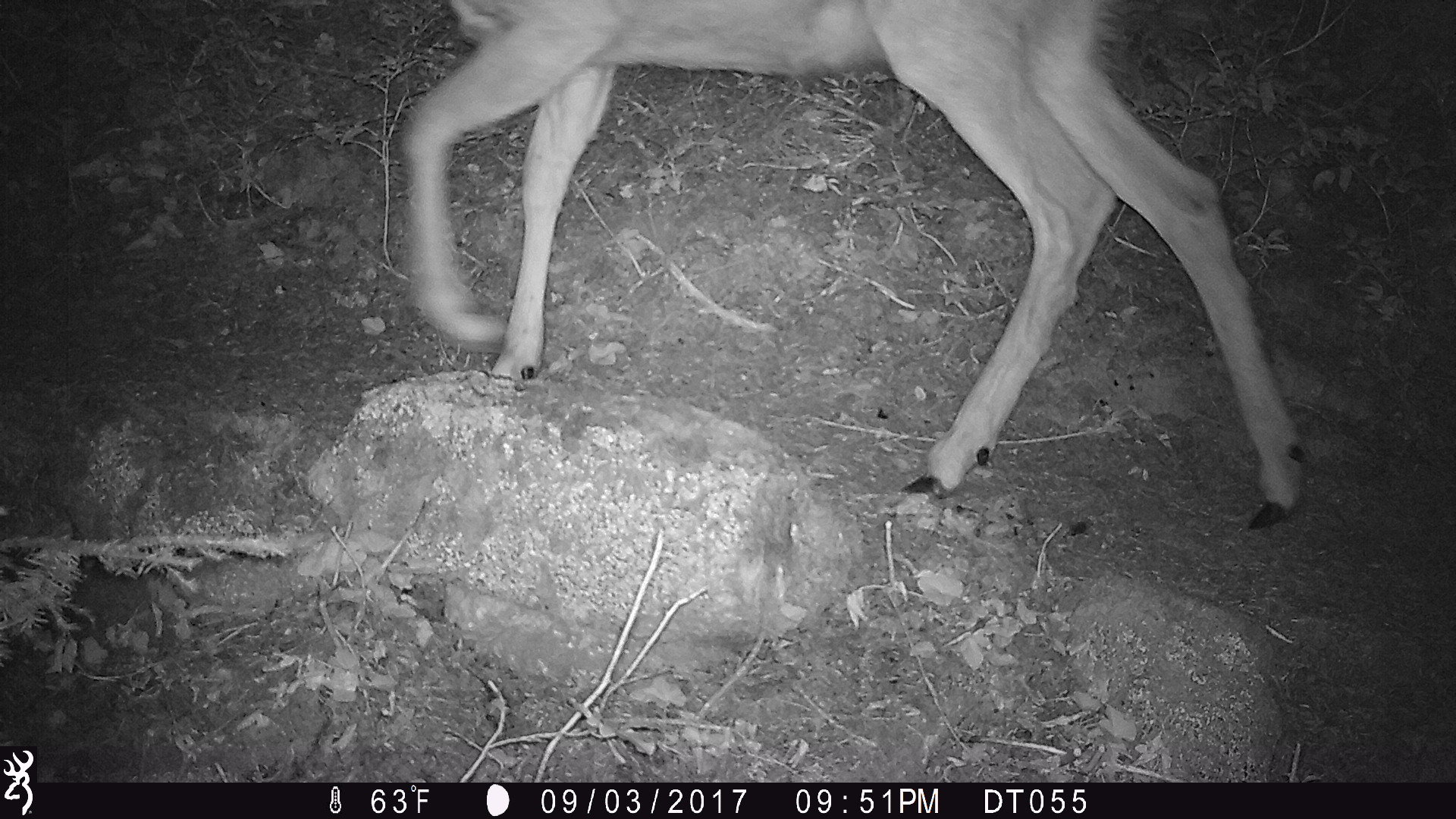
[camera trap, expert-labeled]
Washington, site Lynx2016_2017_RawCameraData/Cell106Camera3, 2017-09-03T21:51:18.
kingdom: Animalia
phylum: Chordata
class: Mammalia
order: Artiodactyla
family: Cervidae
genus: Odocoileus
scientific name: Odocoileus hemionus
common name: mule deer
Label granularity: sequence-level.